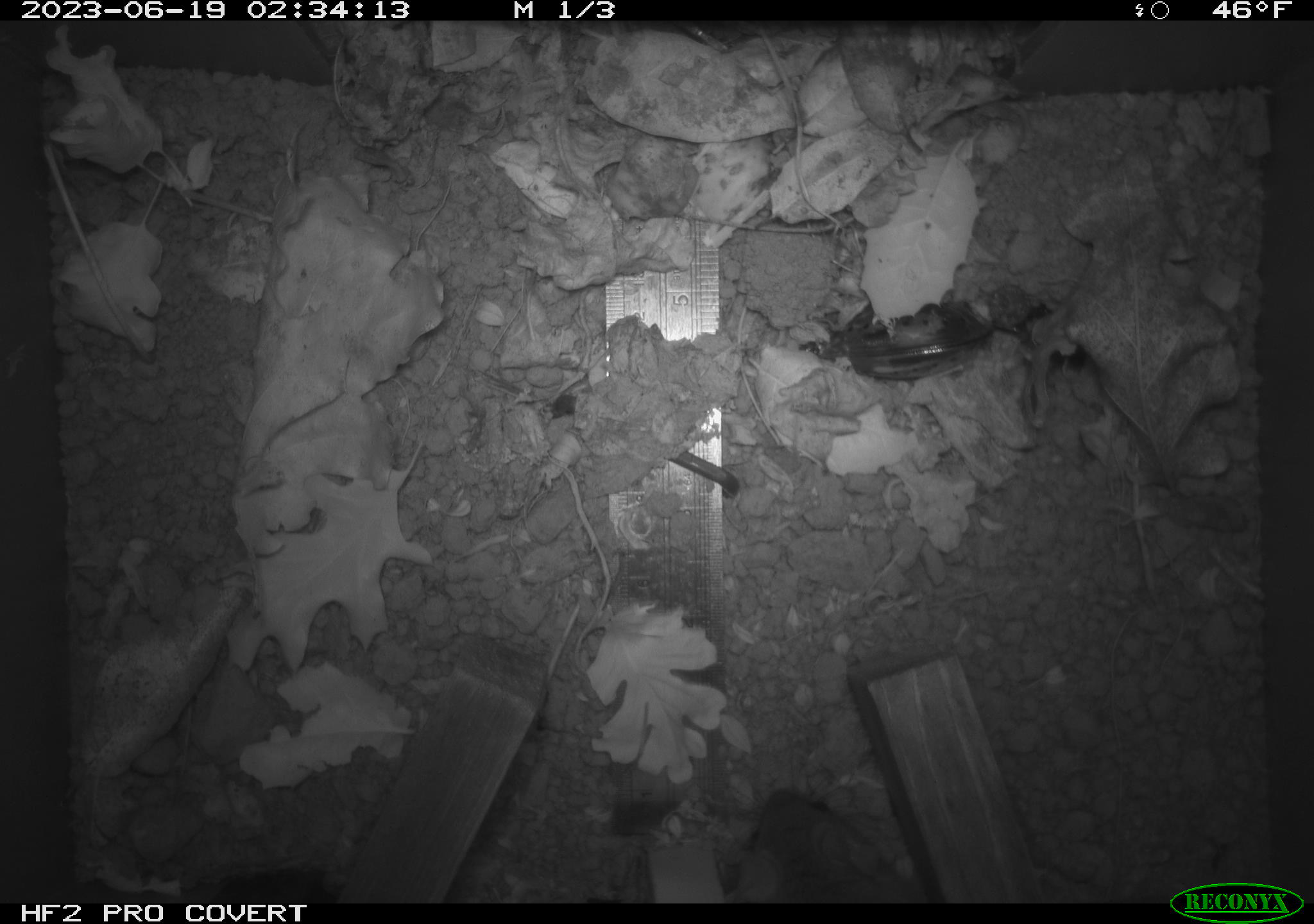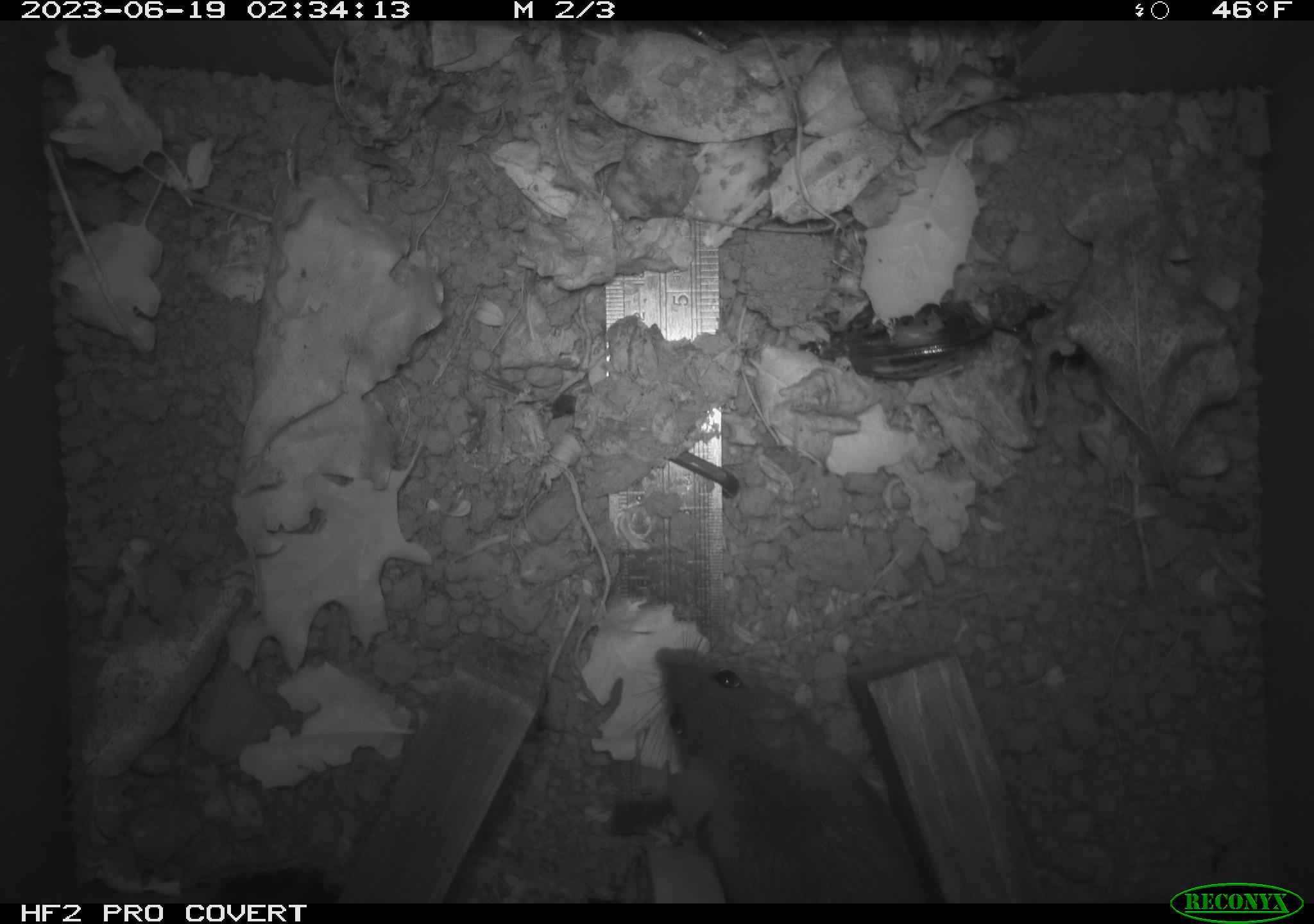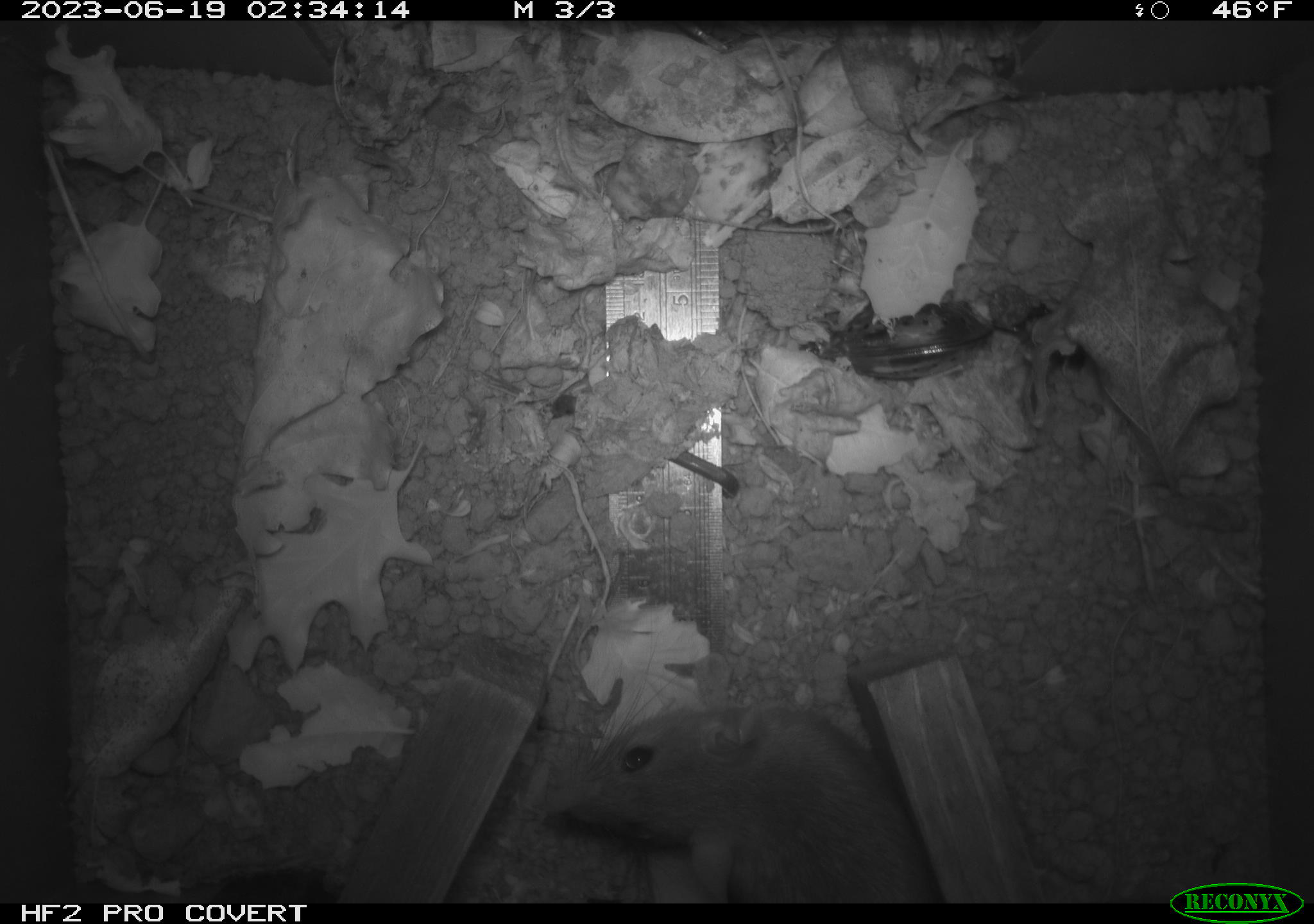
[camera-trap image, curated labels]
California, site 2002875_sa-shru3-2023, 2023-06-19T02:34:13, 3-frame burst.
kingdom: Animalia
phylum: Chordata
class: Mammalia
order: Rodentia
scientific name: Rodentia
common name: mouse species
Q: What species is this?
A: Mouse species (Rodentia).